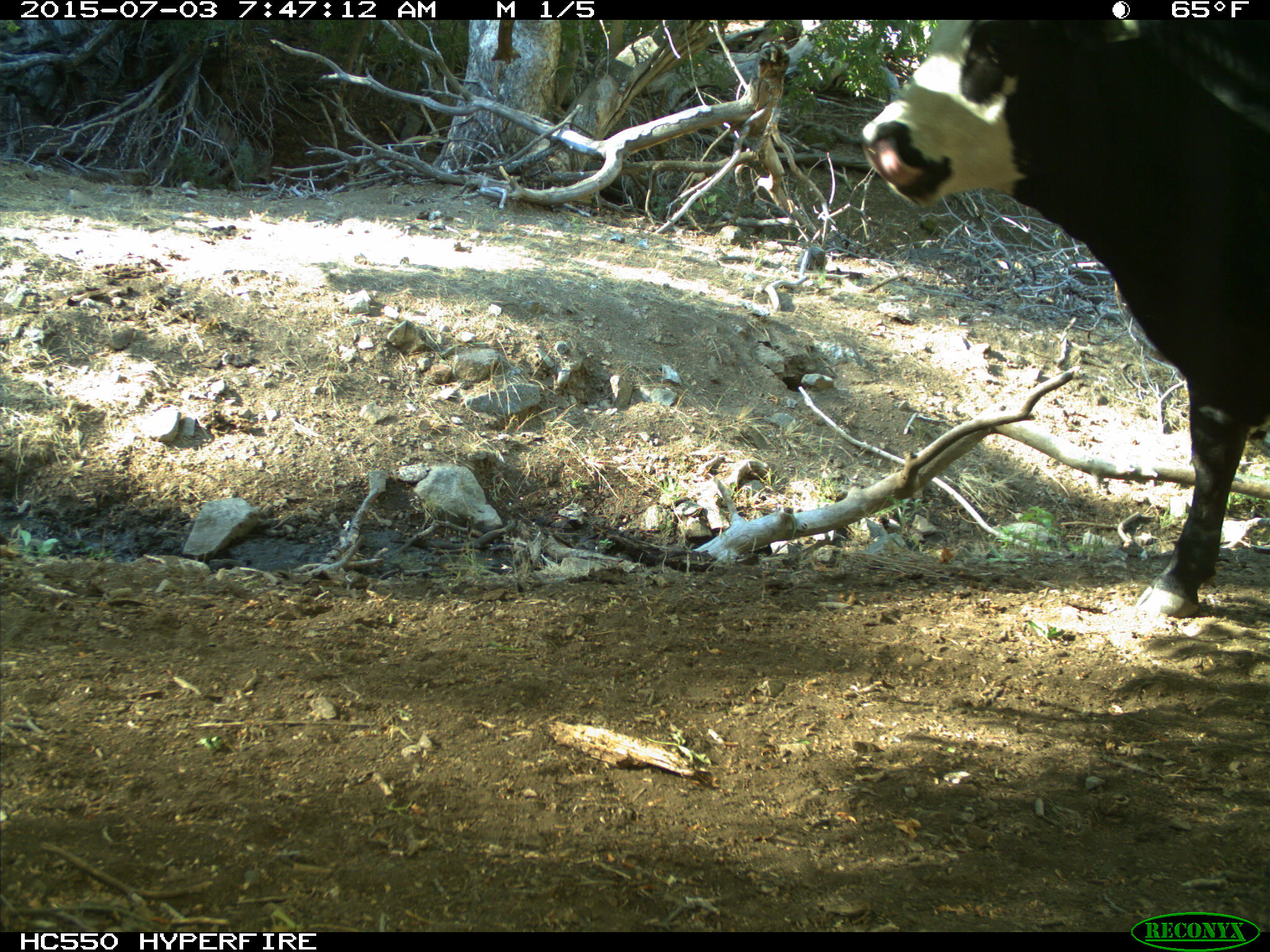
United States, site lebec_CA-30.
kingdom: Animalia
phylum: Chordata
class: Mammalia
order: Artiodactyla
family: Bovidae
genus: Bos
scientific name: Bos taurus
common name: domestic cow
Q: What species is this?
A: Bos taurus (domestic cow).